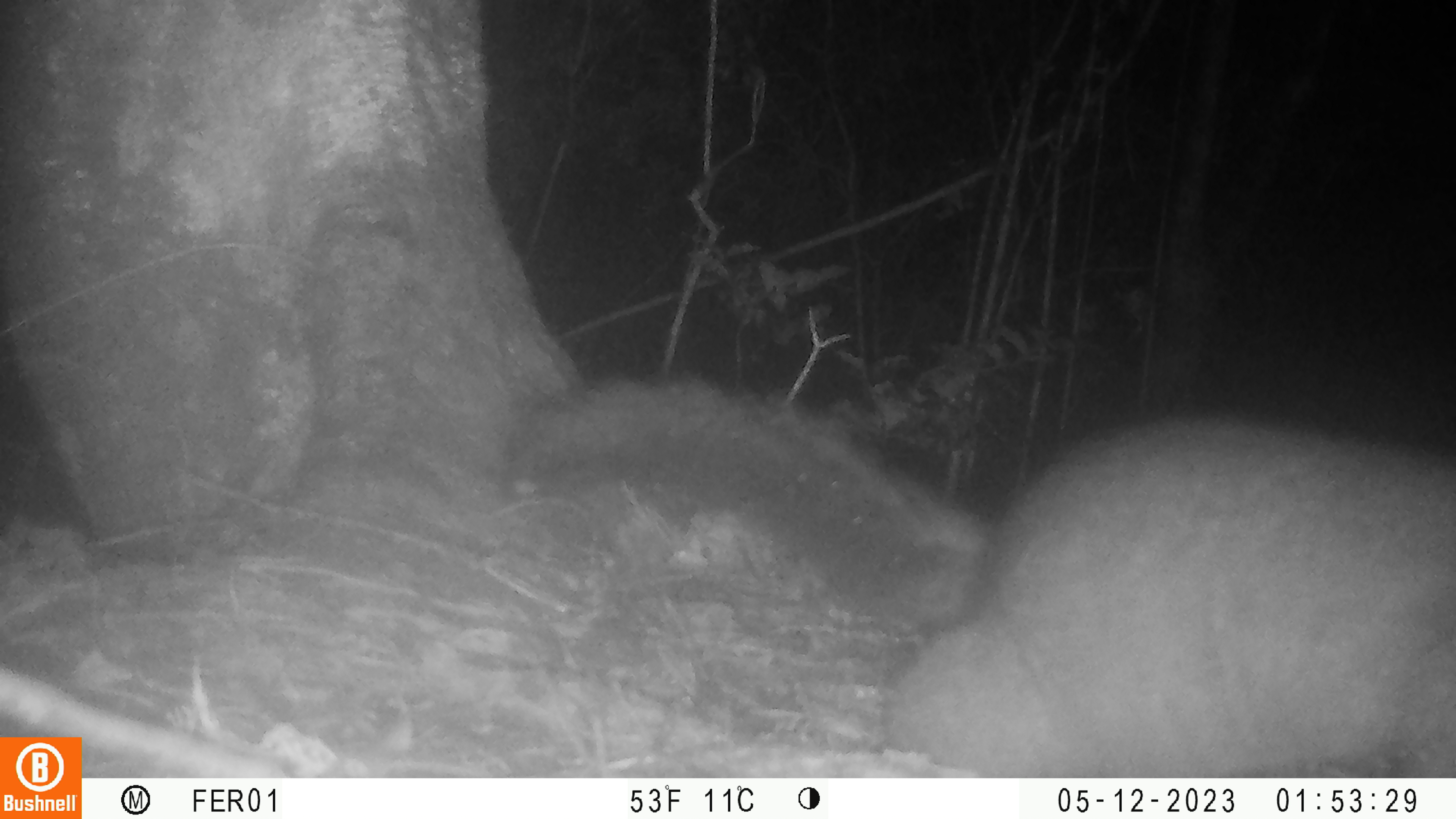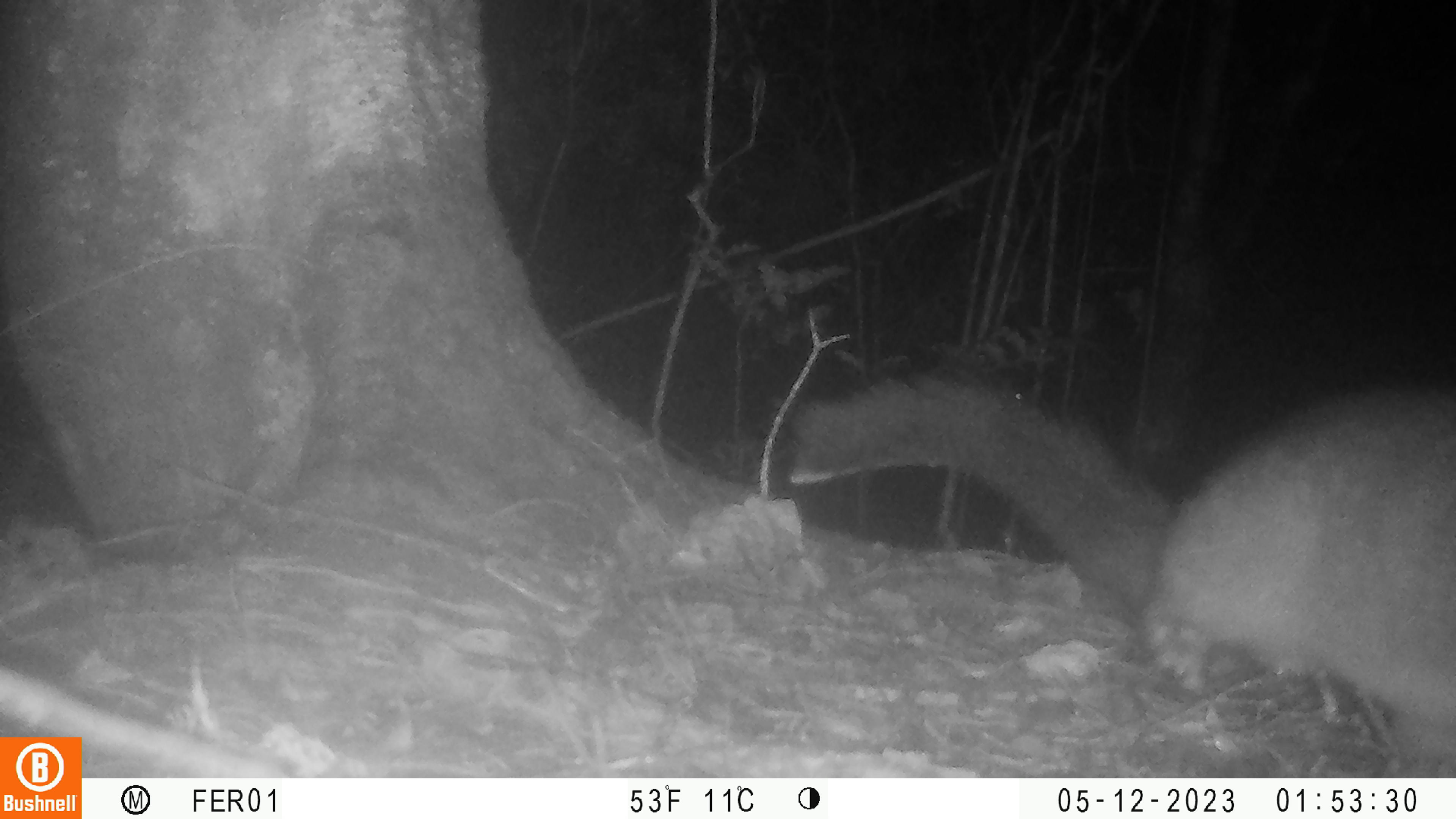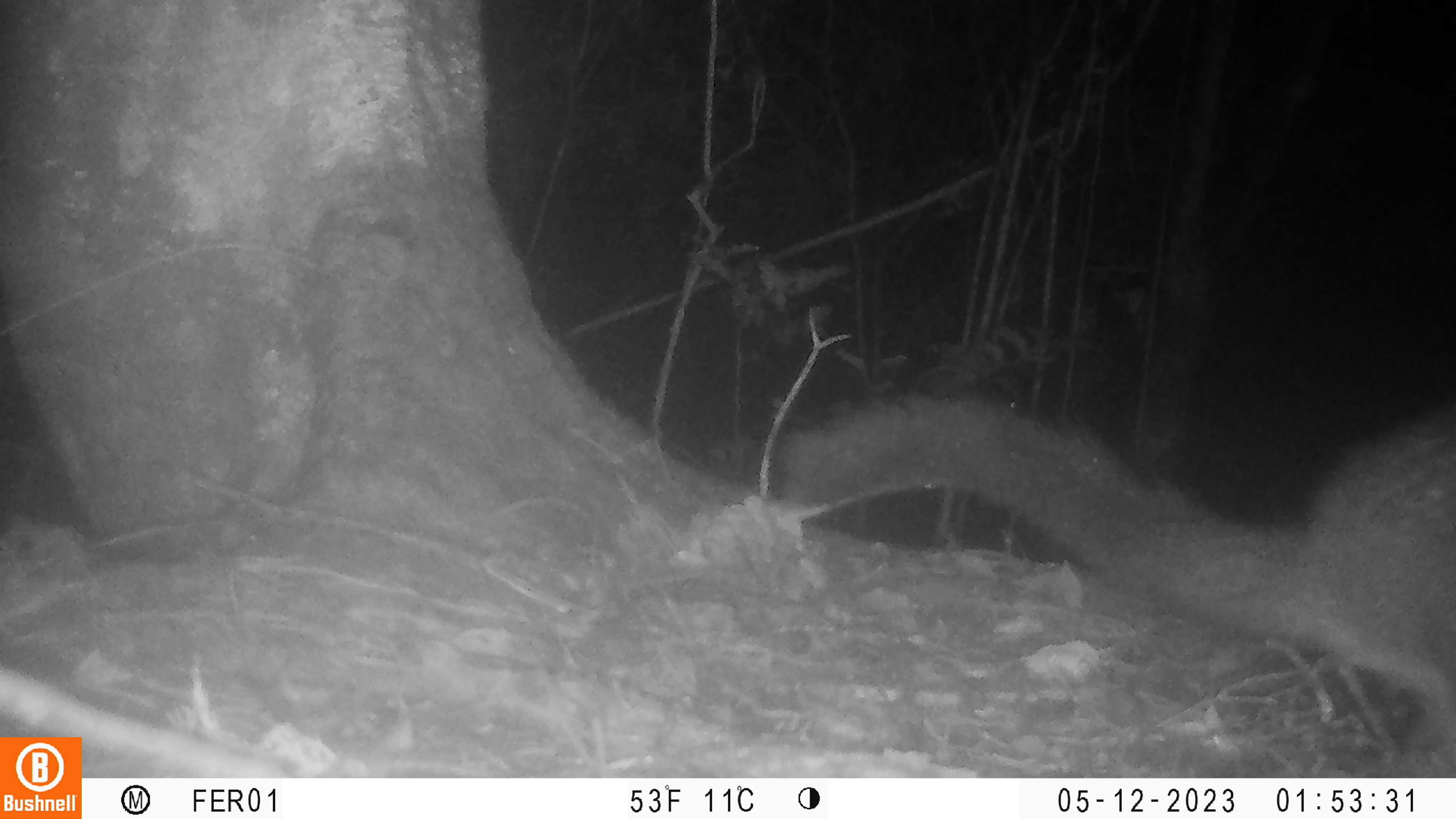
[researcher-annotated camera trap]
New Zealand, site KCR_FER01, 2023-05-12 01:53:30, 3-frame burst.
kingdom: Animalia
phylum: Chordata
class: Mammalia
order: Diprotodontia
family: Phalangeridae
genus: Trichosurus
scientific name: Trichosurus vulpecula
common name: common brushtail possum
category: possum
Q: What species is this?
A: Possum (common brushtail possum) (Trichosurus vulpecula).